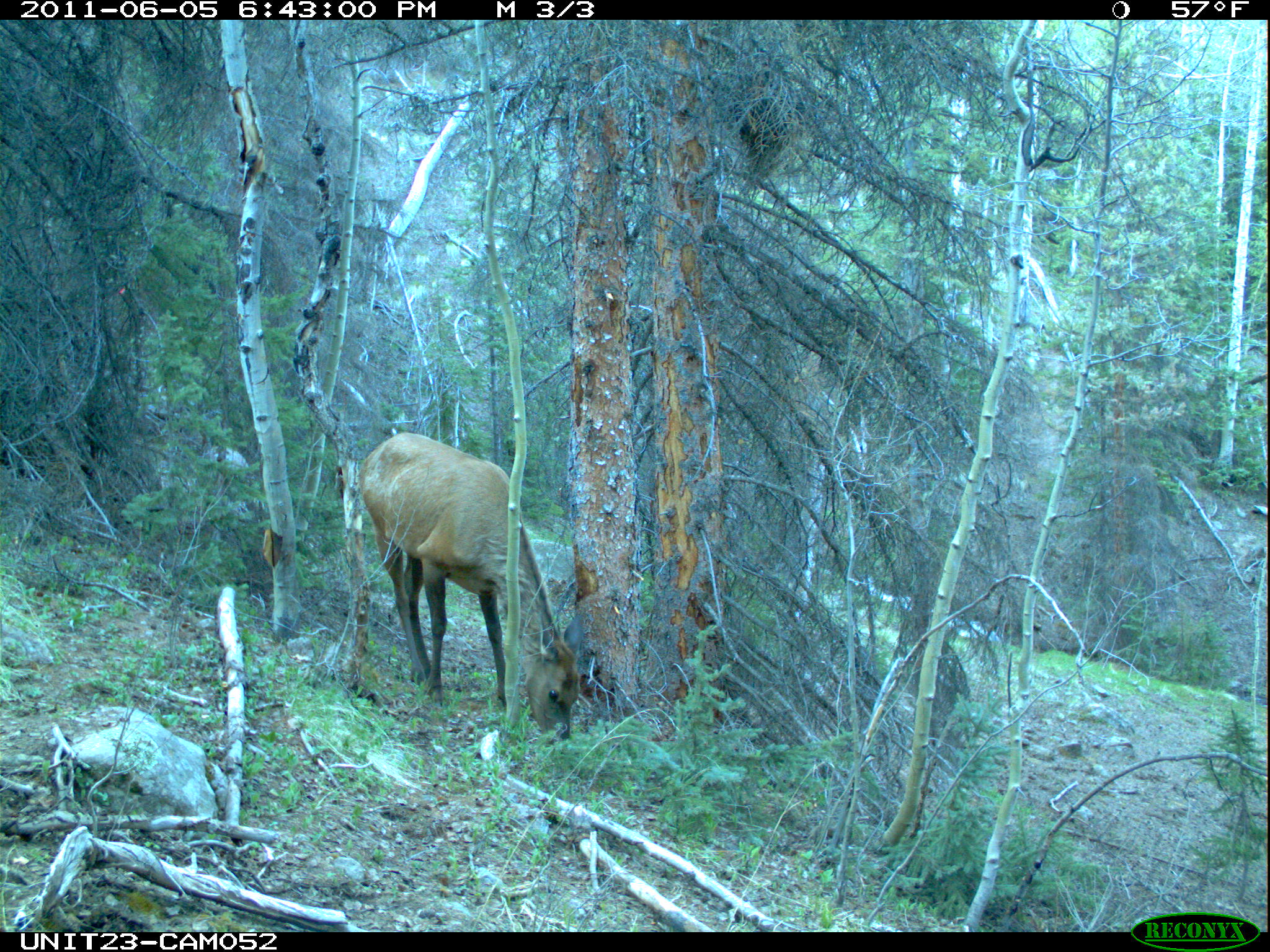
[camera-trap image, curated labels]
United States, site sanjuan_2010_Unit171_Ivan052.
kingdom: Animalia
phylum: Chordata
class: Mammalia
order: Artiodactyla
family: Cervidae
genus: Cervus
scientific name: Cervus elaphus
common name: red deer